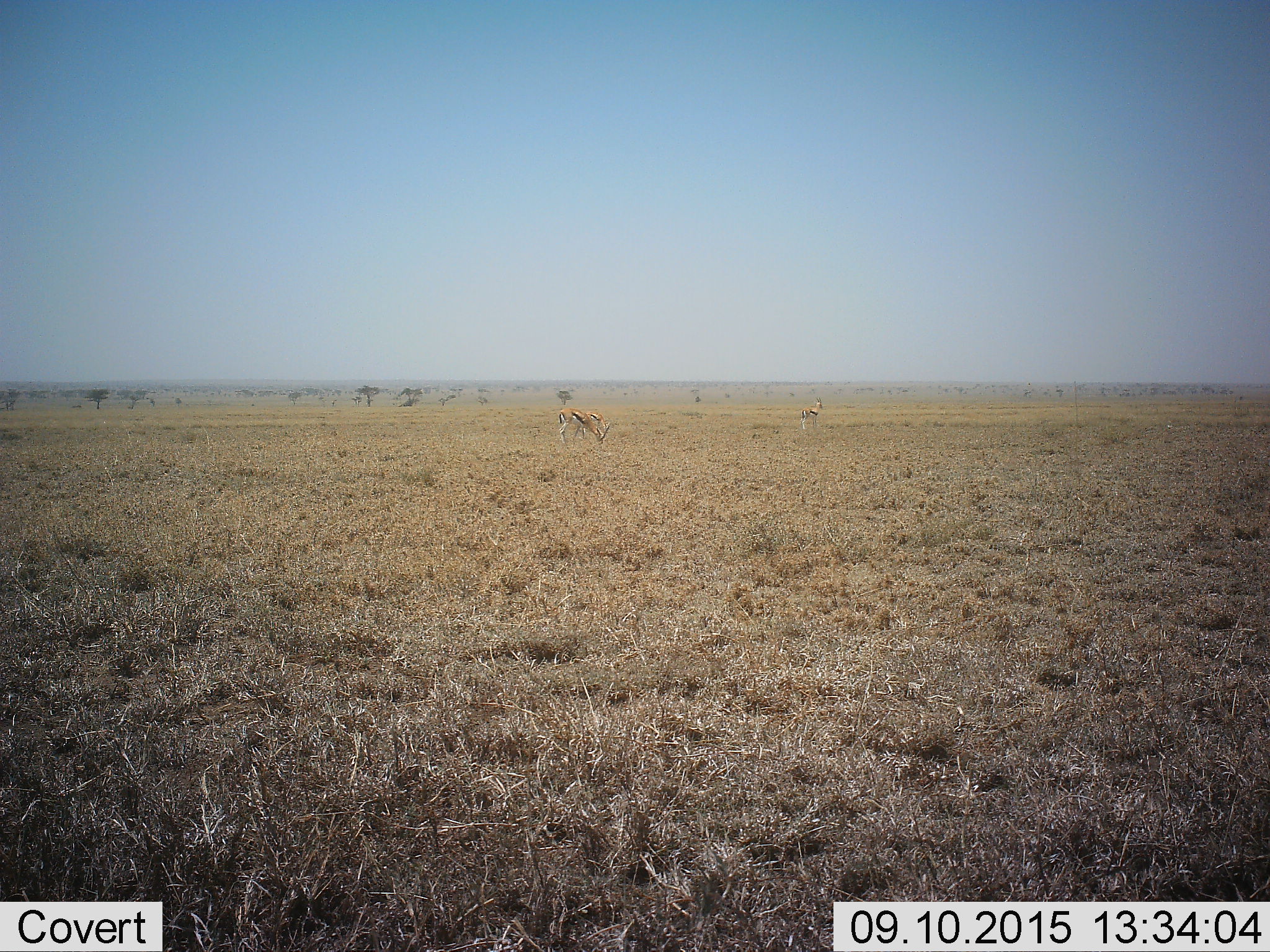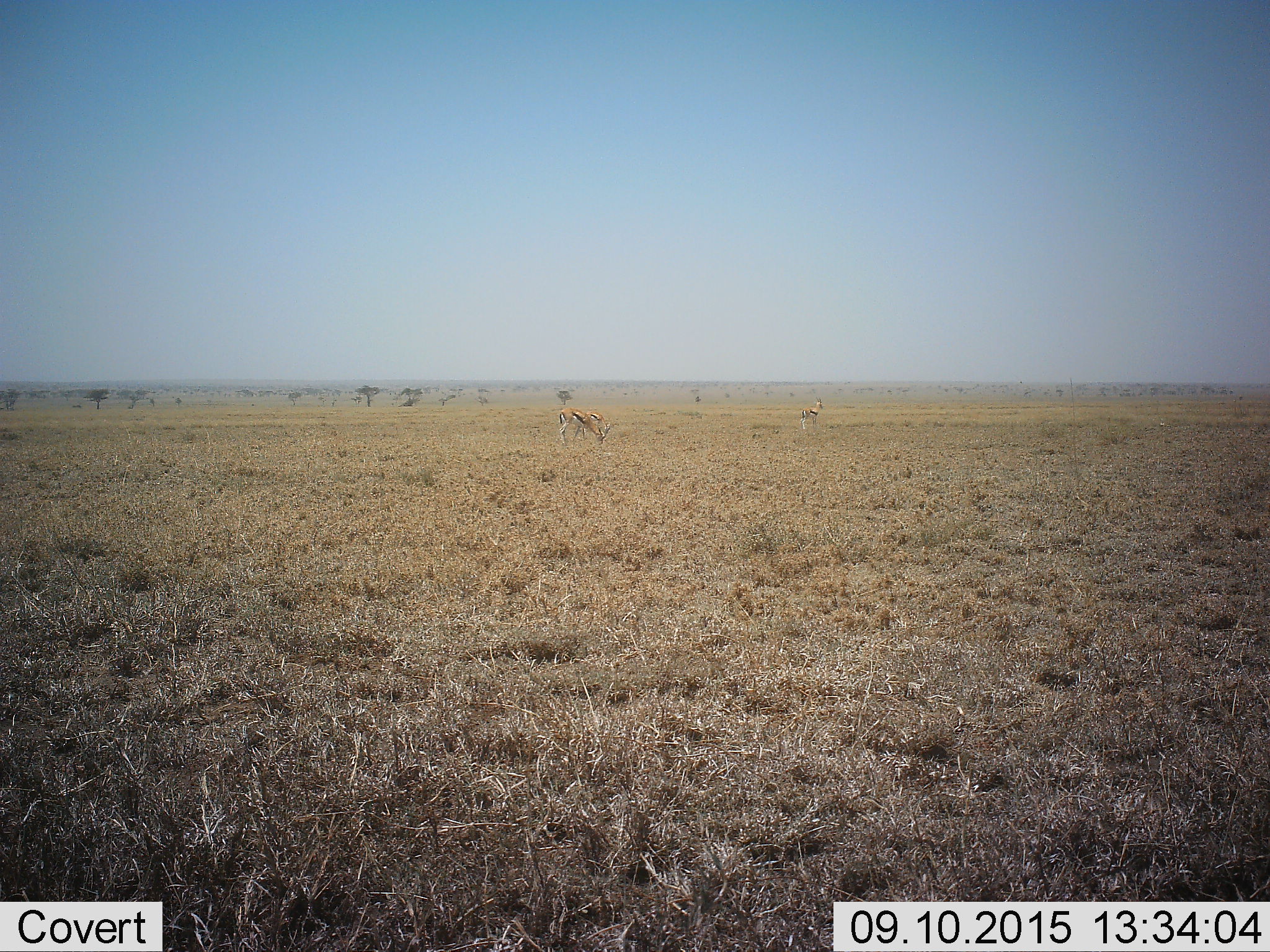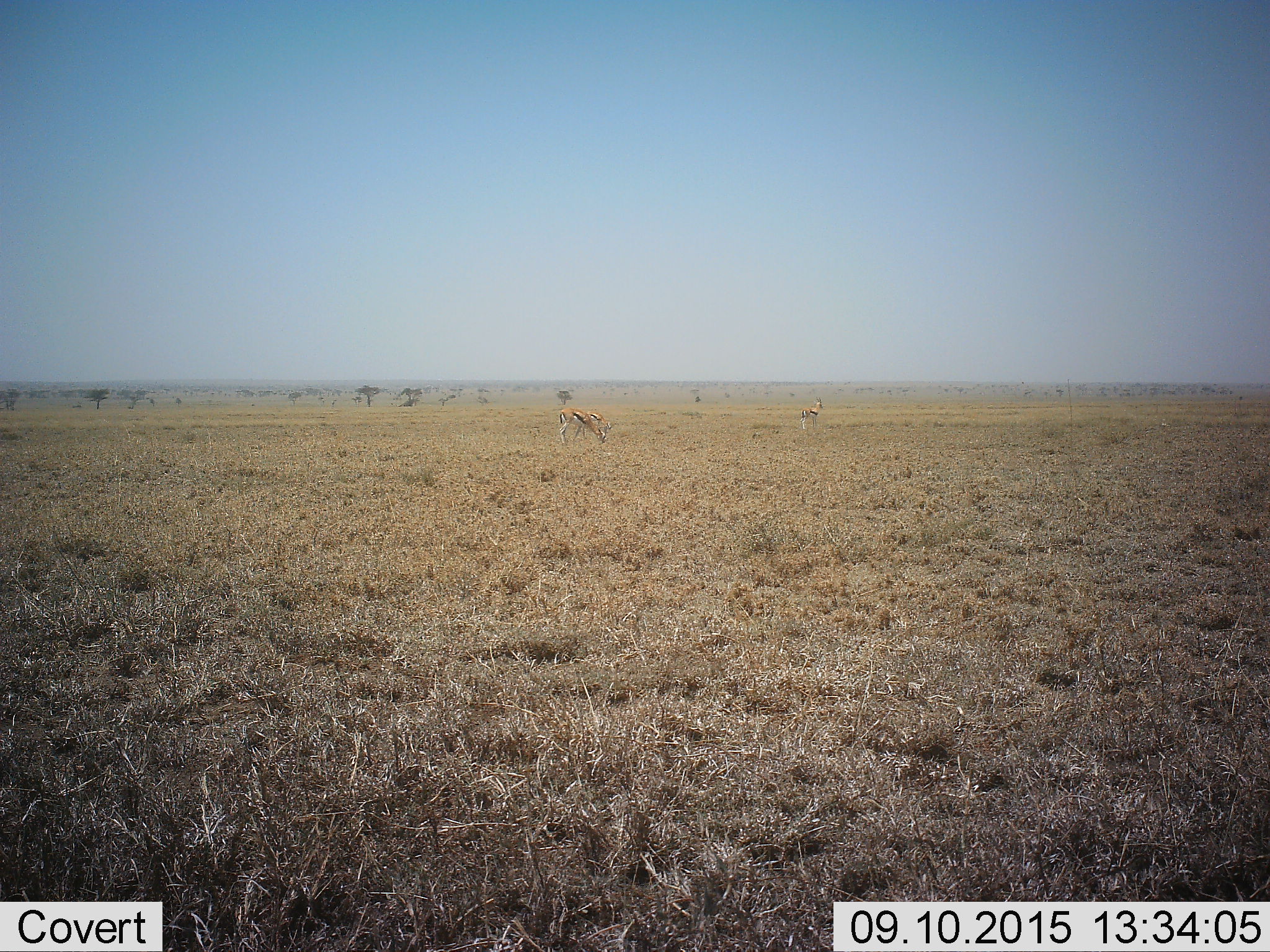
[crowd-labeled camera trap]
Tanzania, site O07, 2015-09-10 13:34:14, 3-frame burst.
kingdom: Animalia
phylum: Chordata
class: Mammalia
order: Artiodactyla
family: Bovidae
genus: Eudorcas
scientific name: Eudorcas thomsonii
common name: thomson's gazelle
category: gazellethomsons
Gazellethomsons (thomson's gazelle) (Eudorcas thomsonii), count 3. Behavior (volunteer vote fractions): standing 100%, resting 0%, moving 0%, interacting 0%. Young present (vote fraction): 0%. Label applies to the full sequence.